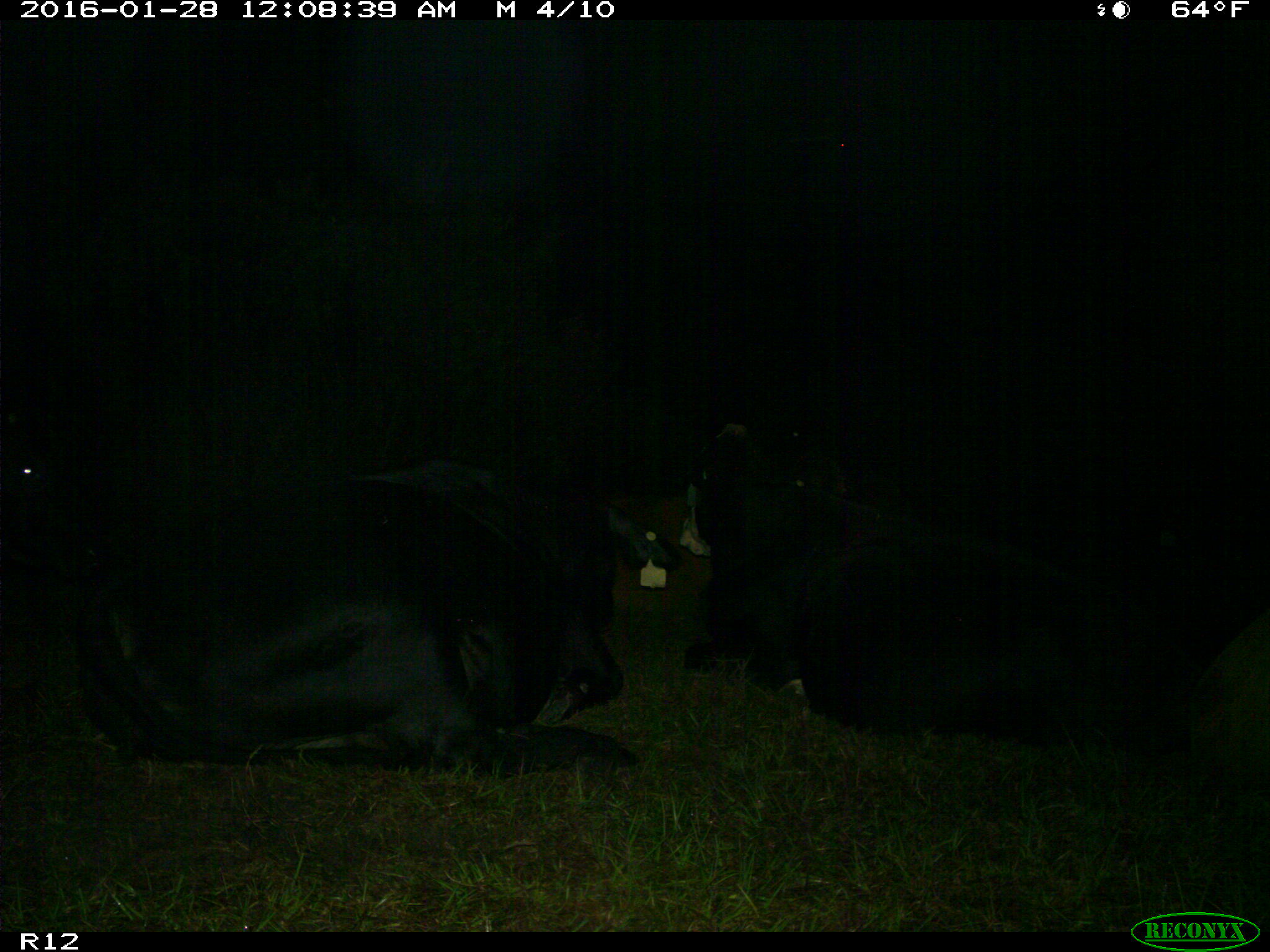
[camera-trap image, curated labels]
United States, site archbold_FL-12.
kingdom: Animalia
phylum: Chordata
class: Mammalia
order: Artiodactyla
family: Bovidae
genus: Bos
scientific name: Bos taurus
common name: domestic cow